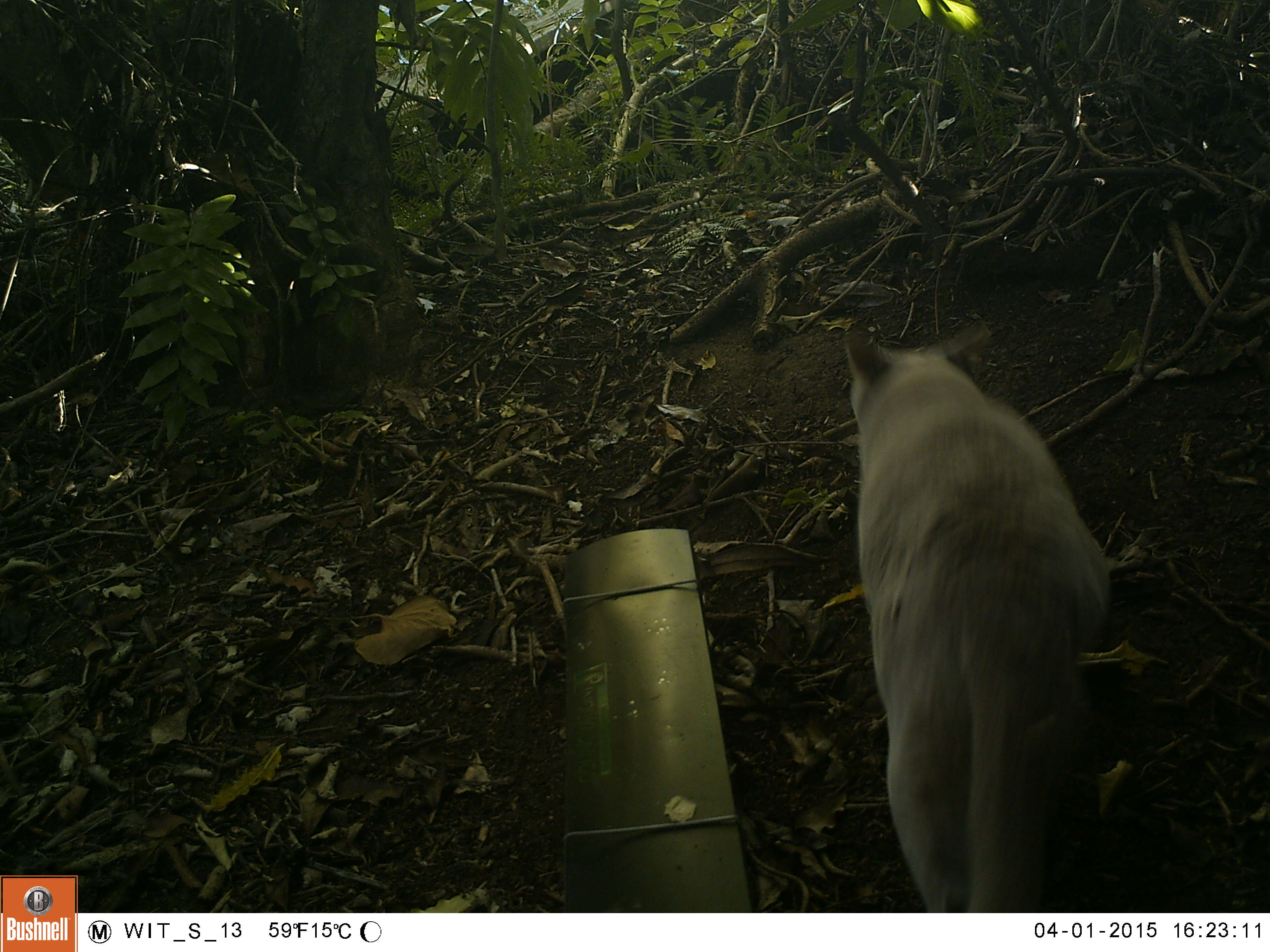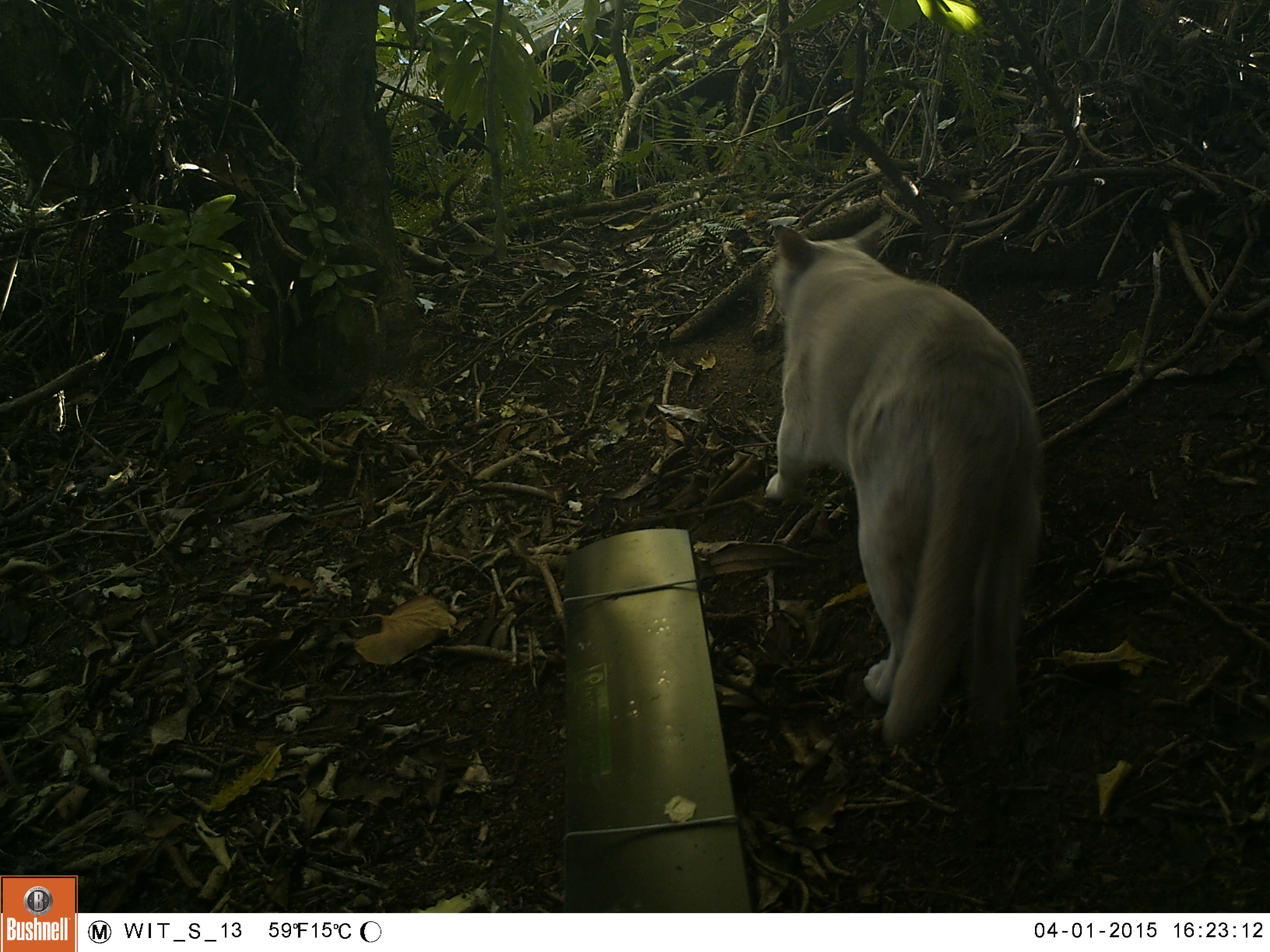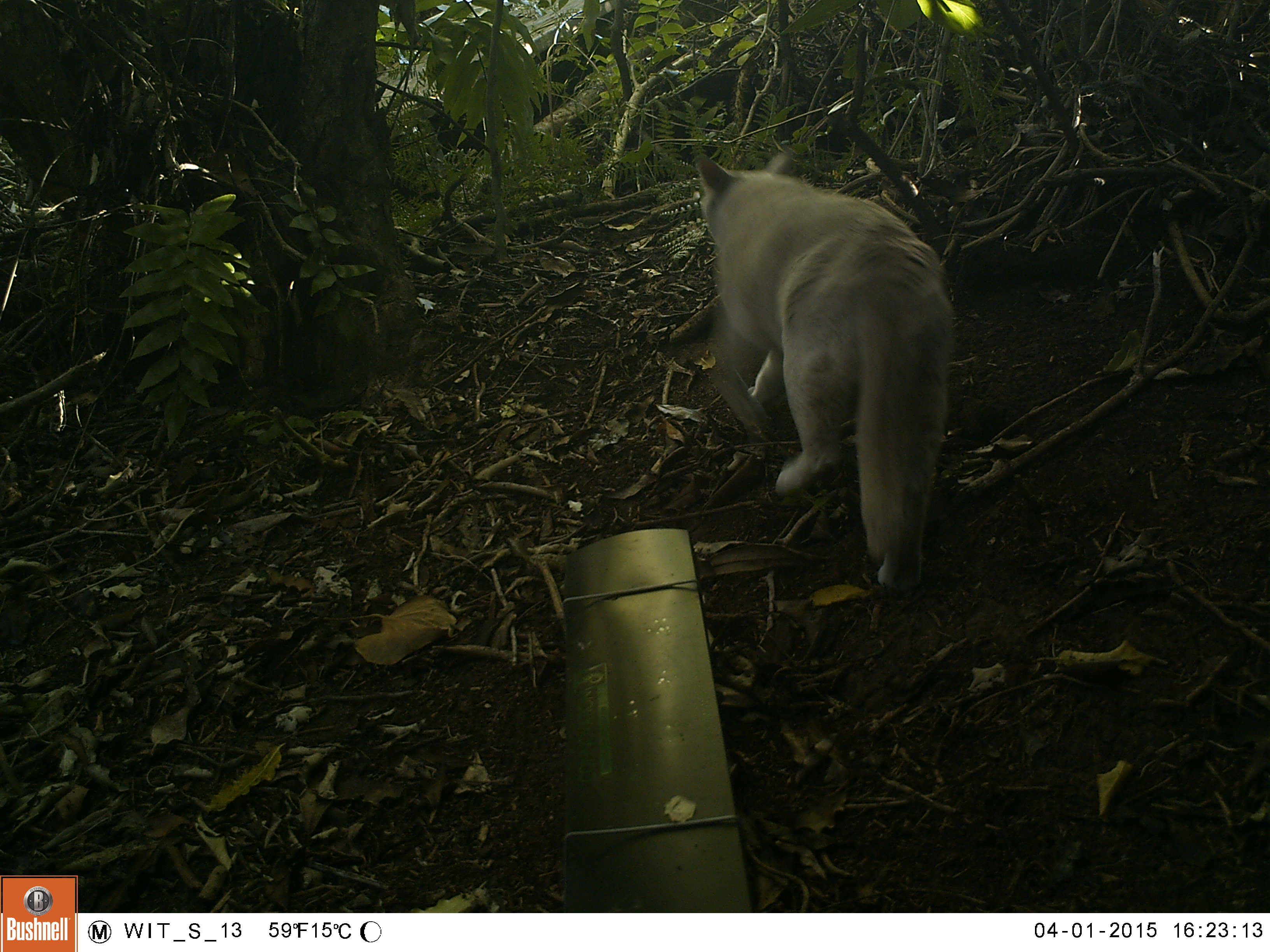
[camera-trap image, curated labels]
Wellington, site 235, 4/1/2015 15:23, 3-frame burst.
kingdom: Animalia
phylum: Chordata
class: Mammalia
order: Carnivora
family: Felidae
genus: Felis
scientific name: Felis catus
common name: cat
Cat (Felis catus).